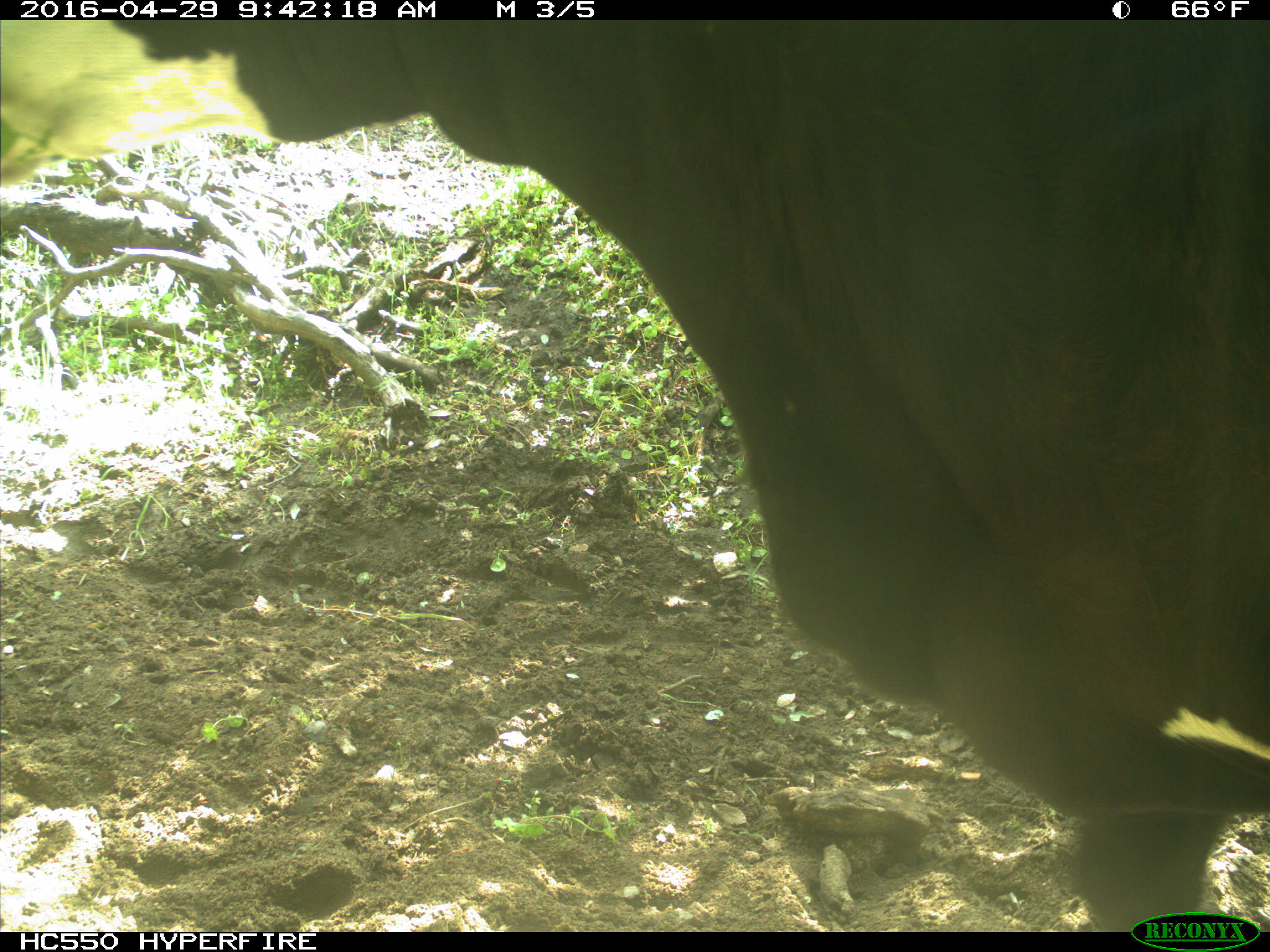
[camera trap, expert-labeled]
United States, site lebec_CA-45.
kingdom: Animalia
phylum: Chordata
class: Mammalia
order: Artiodactyla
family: Bovidae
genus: Bos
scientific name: Bos taurus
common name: domestic cow